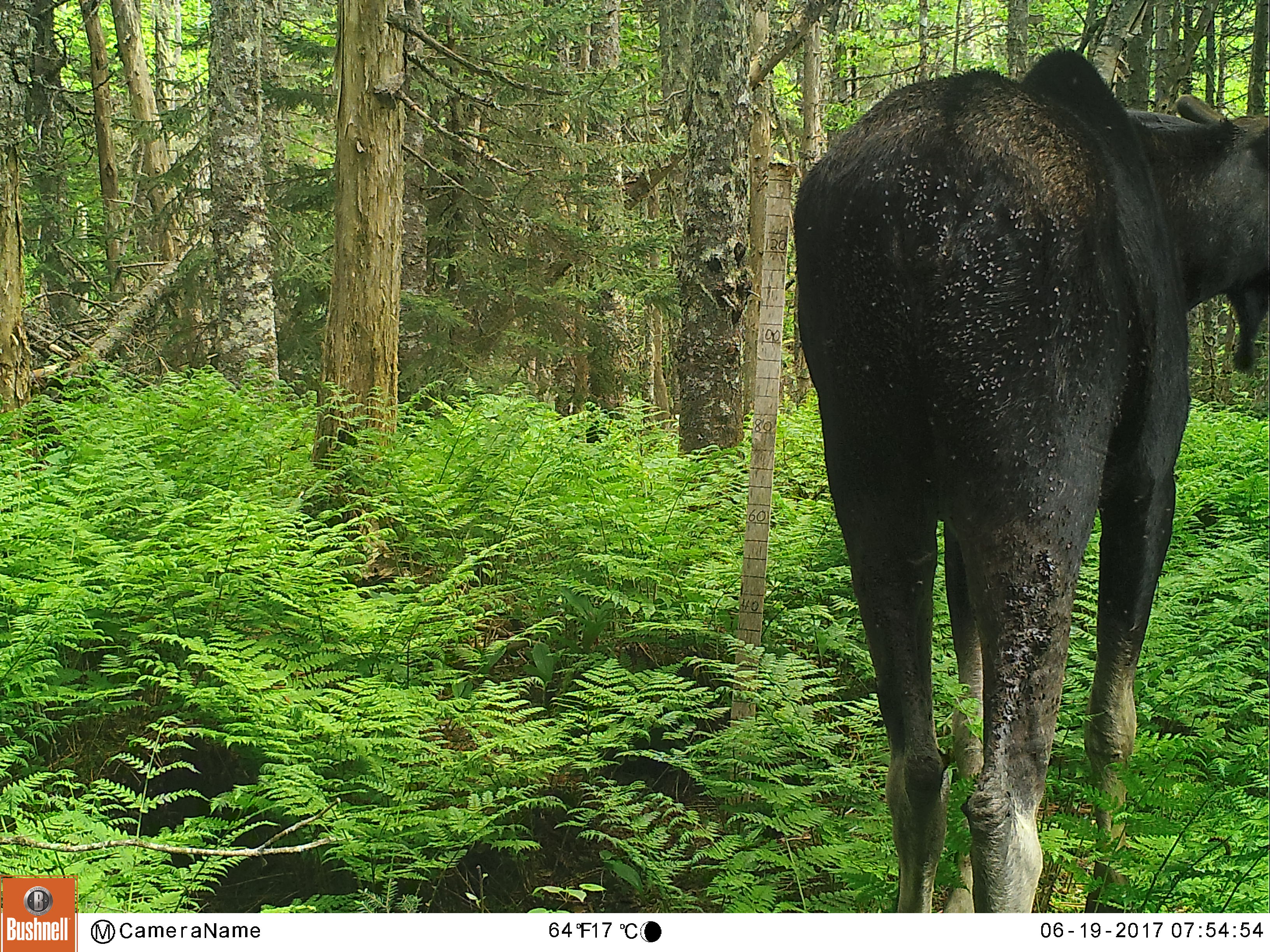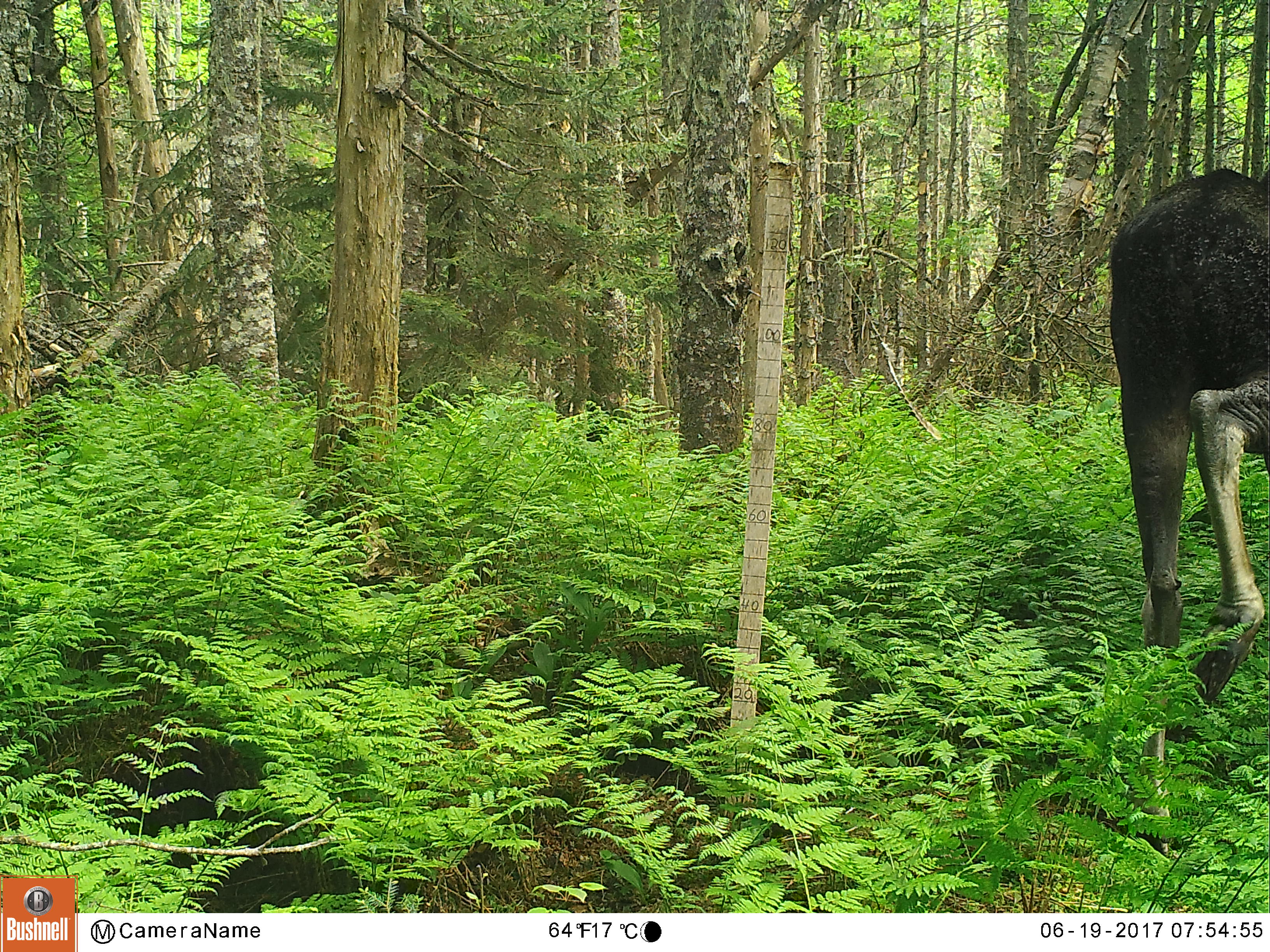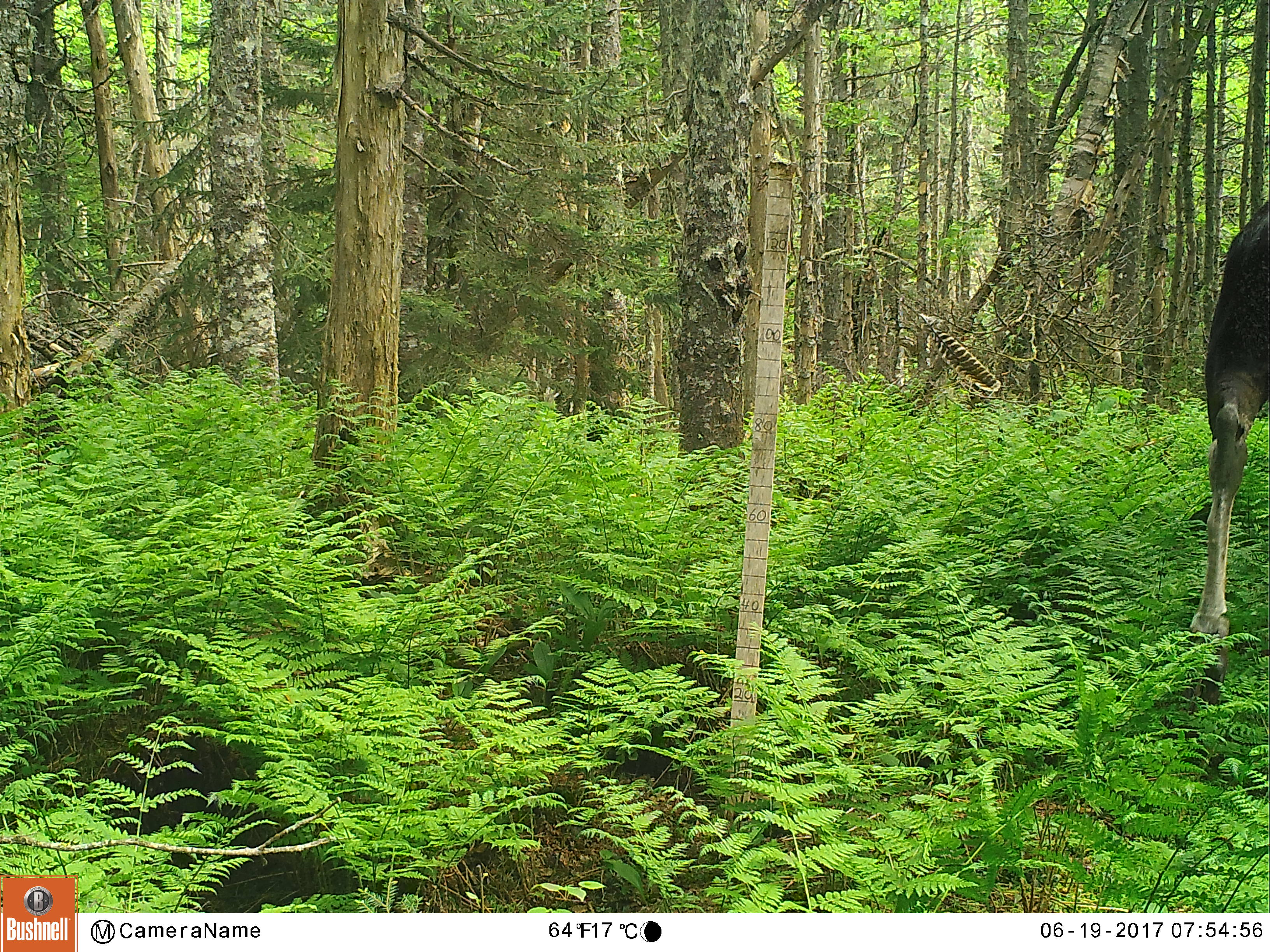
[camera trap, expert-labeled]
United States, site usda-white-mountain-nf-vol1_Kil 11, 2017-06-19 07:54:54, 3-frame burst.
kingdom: Animalia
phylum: Chordata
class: Mammalia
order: Artiodactyla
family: Cervidae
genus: Alces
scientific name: Alces alces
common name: moose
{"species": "moose (Alces alces)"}